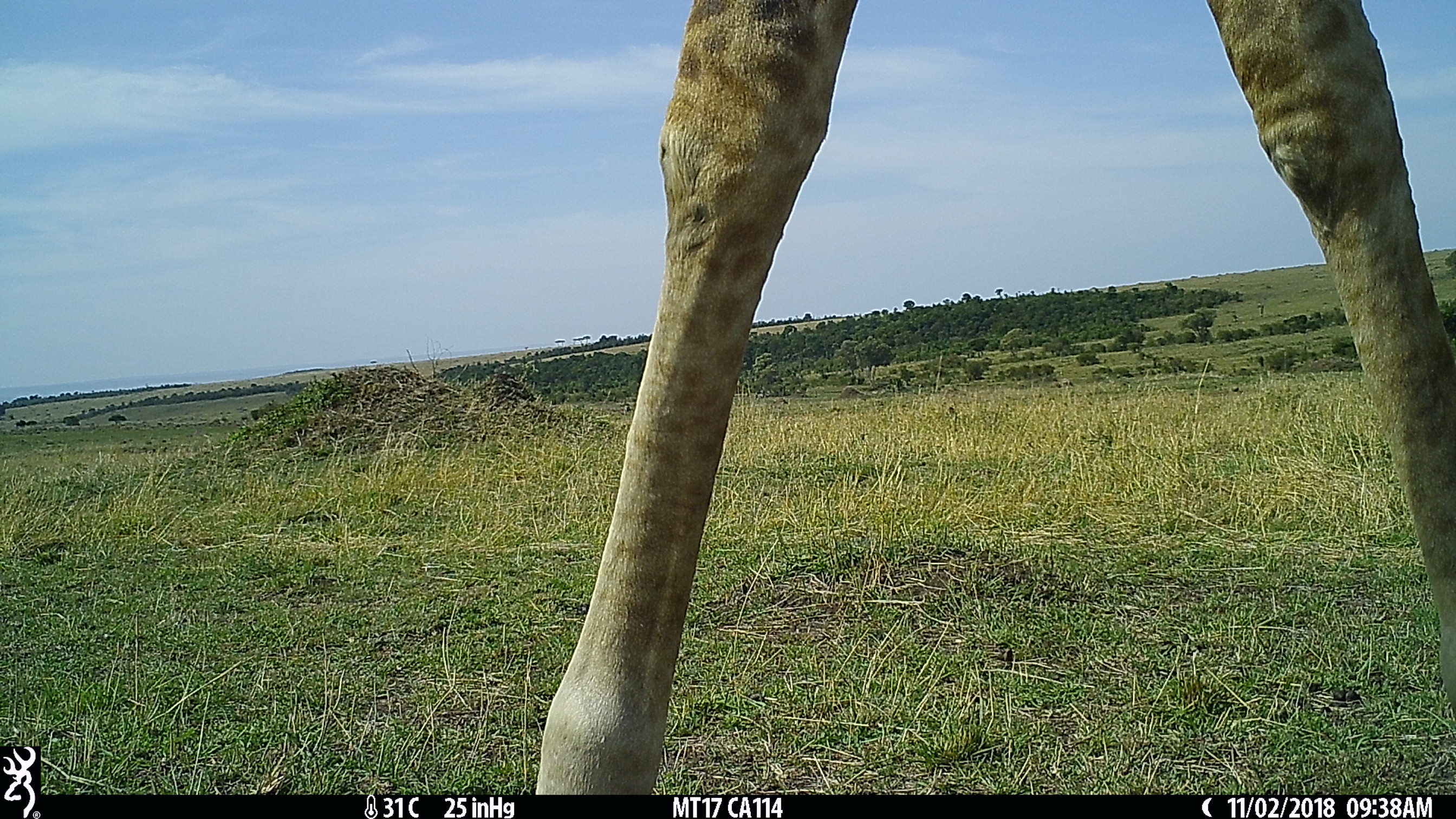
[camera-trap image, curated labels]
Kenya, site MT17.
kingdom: Animalia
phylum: Chordata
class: Mammalia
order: Artiodactyla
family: Giraffidae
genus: Giraffa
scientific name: Giraffa camelopardalis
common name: northern giraffe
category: giraffe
Giraffe (northern giraffe) (Giraffa camelopardalis).